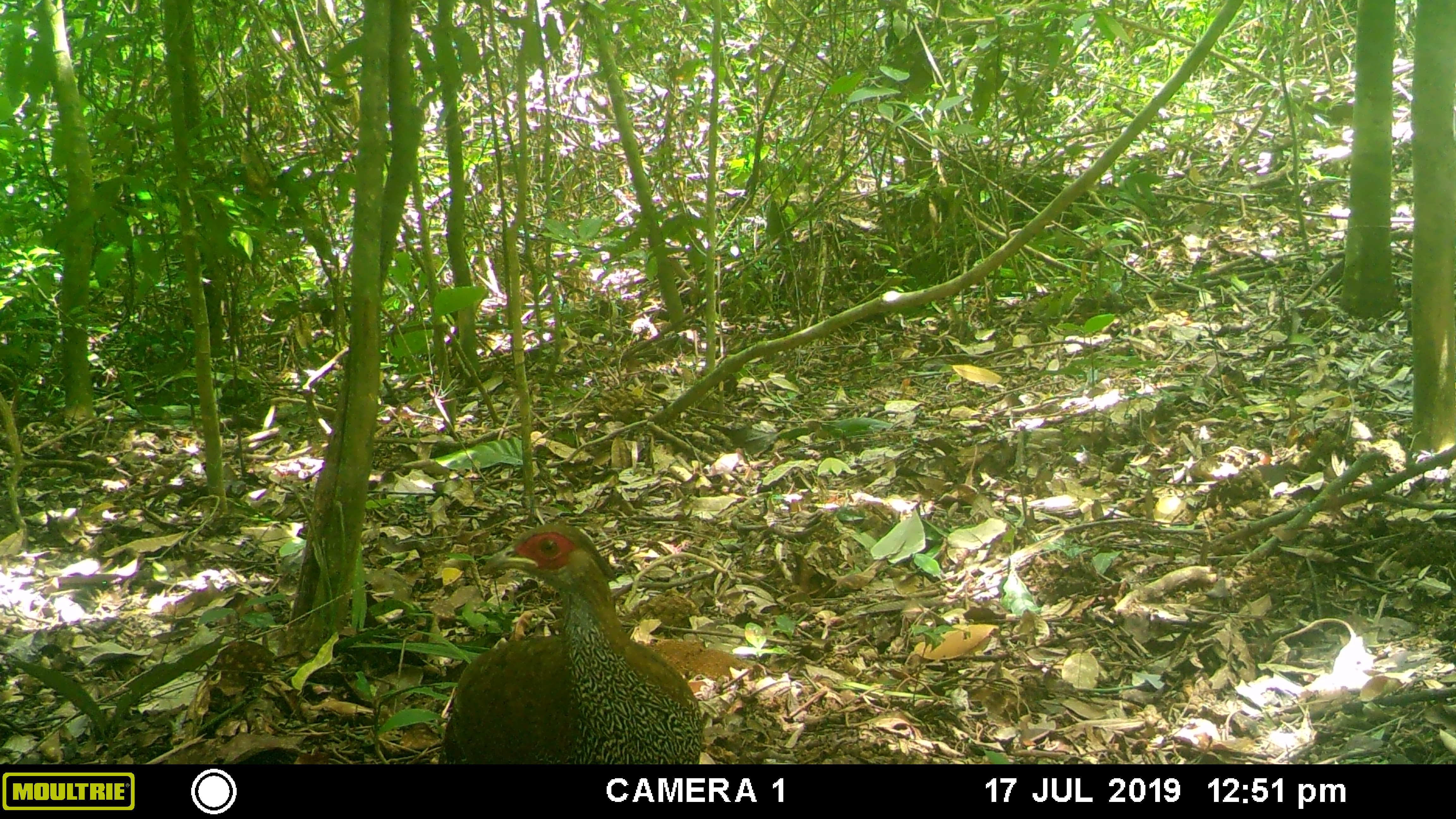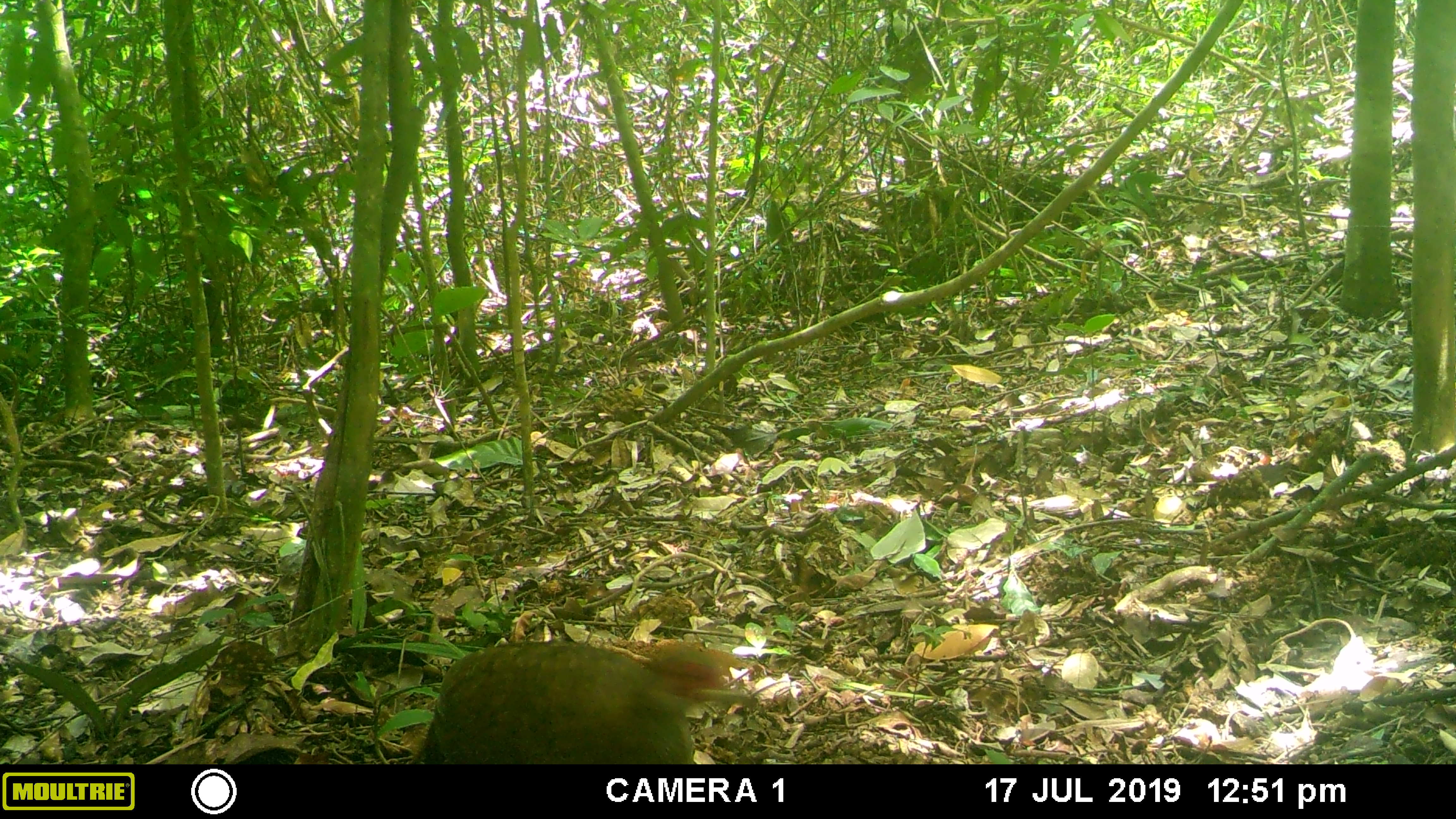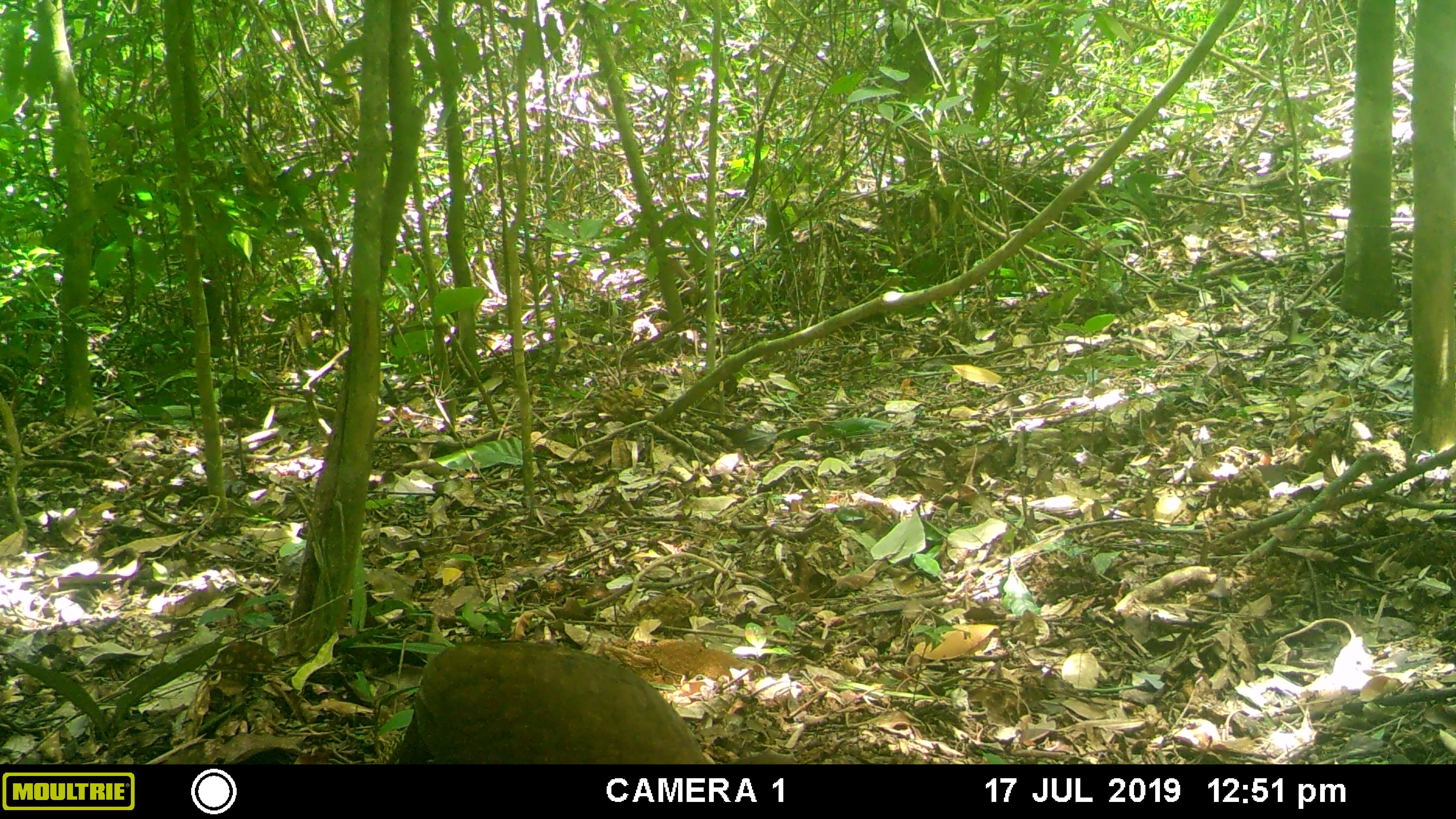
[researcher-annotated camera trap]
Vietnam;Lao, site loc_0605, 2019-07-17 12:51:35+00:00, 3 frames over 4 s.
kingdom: Animalia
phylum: Chordata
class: Aves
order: Galliformes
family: Phasianidae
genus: Lophura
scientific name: Lophura nycthemera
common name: silver pheasant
Silver pheasant (Lophura nycthemera). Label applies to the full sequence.